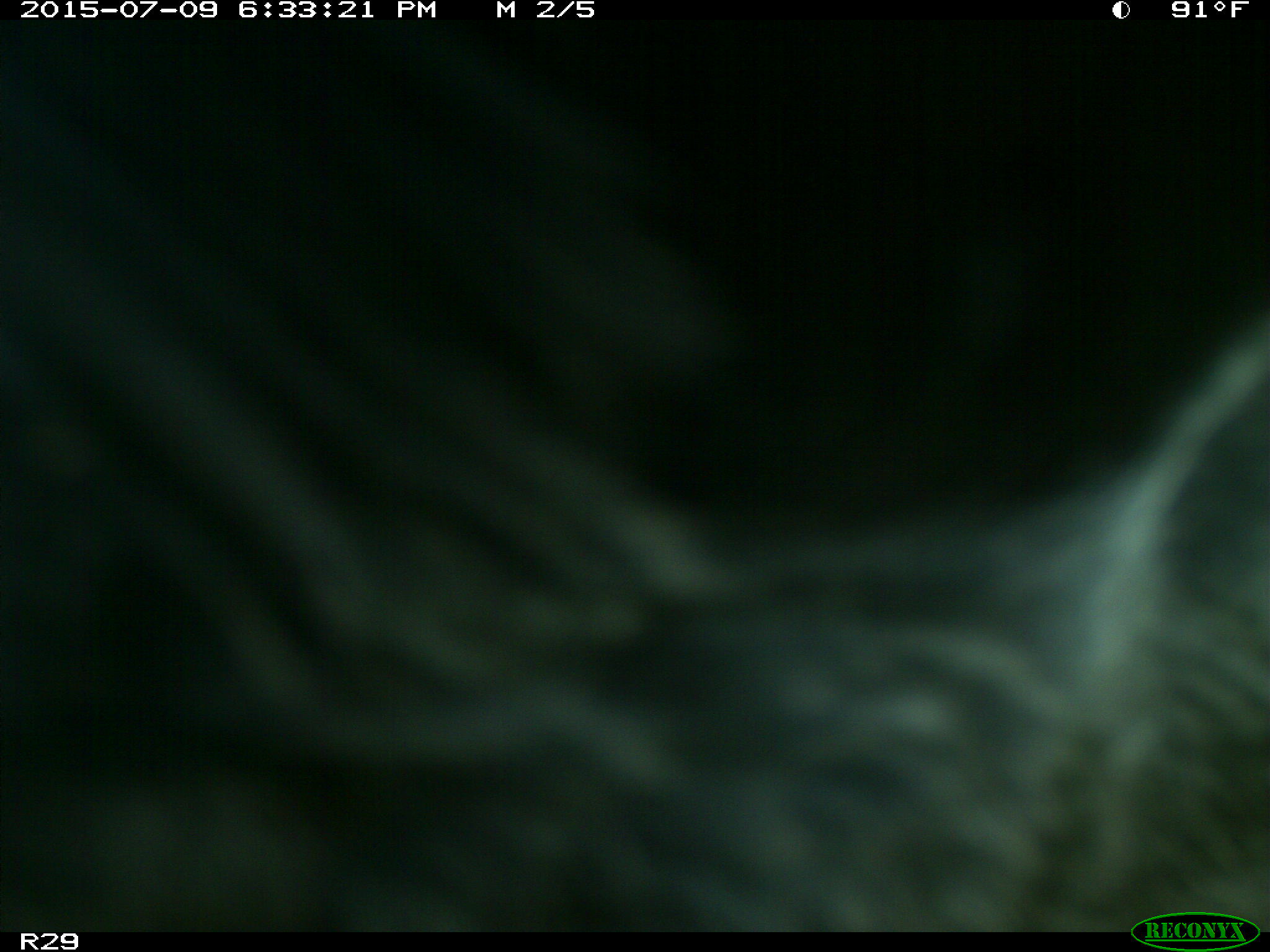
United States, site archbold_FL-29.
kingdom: Animalia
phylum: Chordata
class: Mammalia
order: Artiodactyla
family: Bovidae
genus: Bos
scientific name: Bos taurus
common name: domestic cow